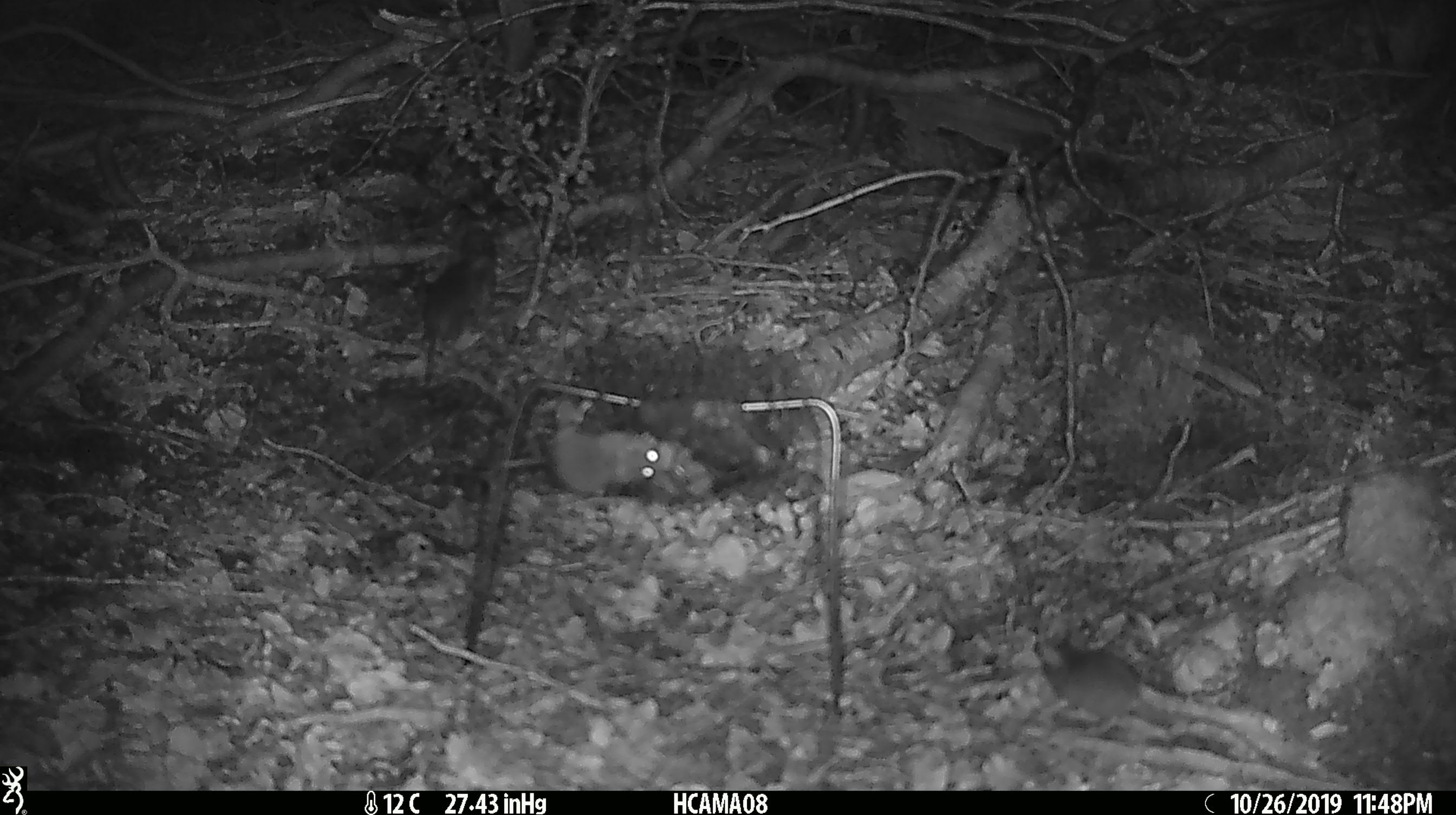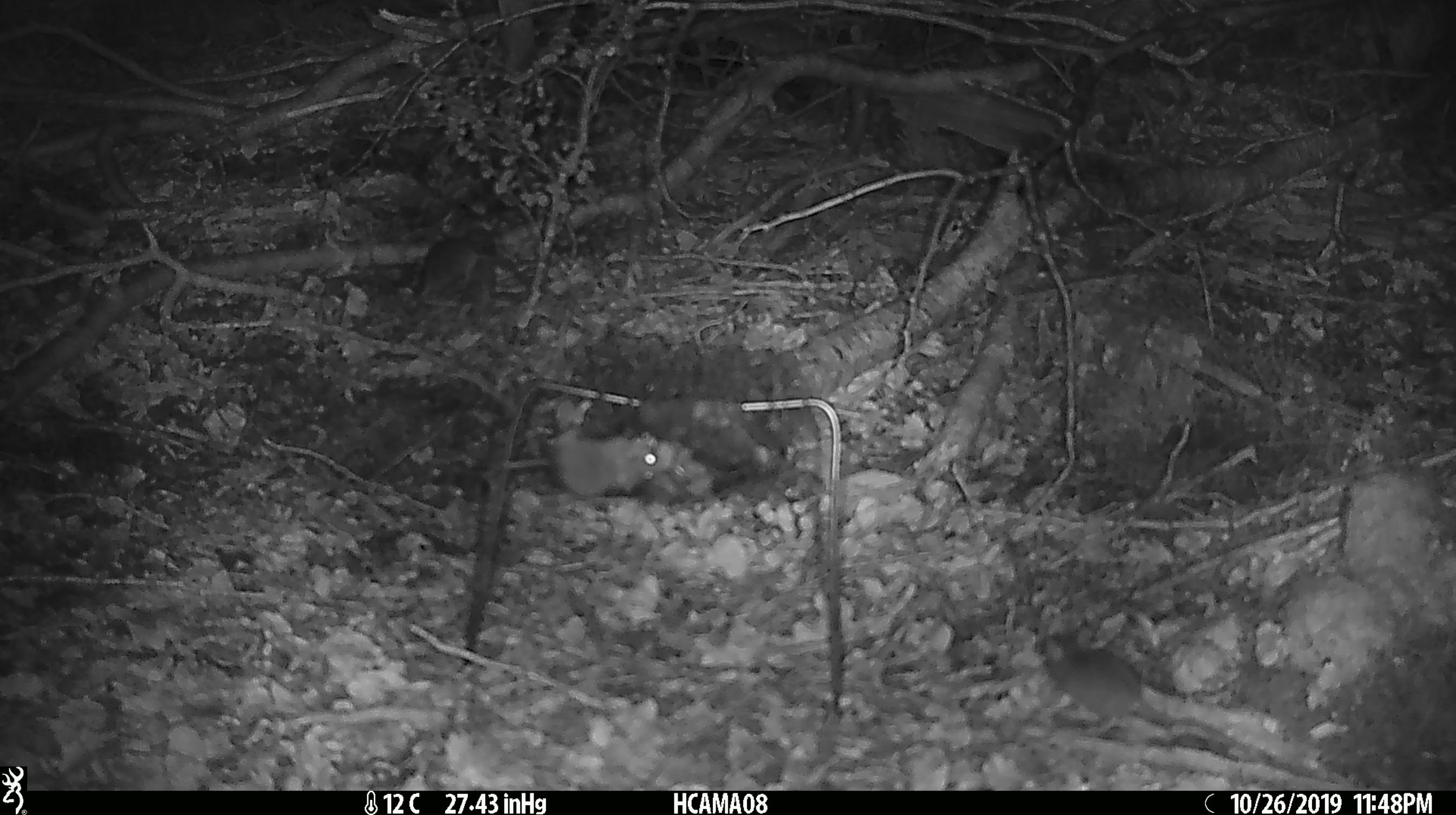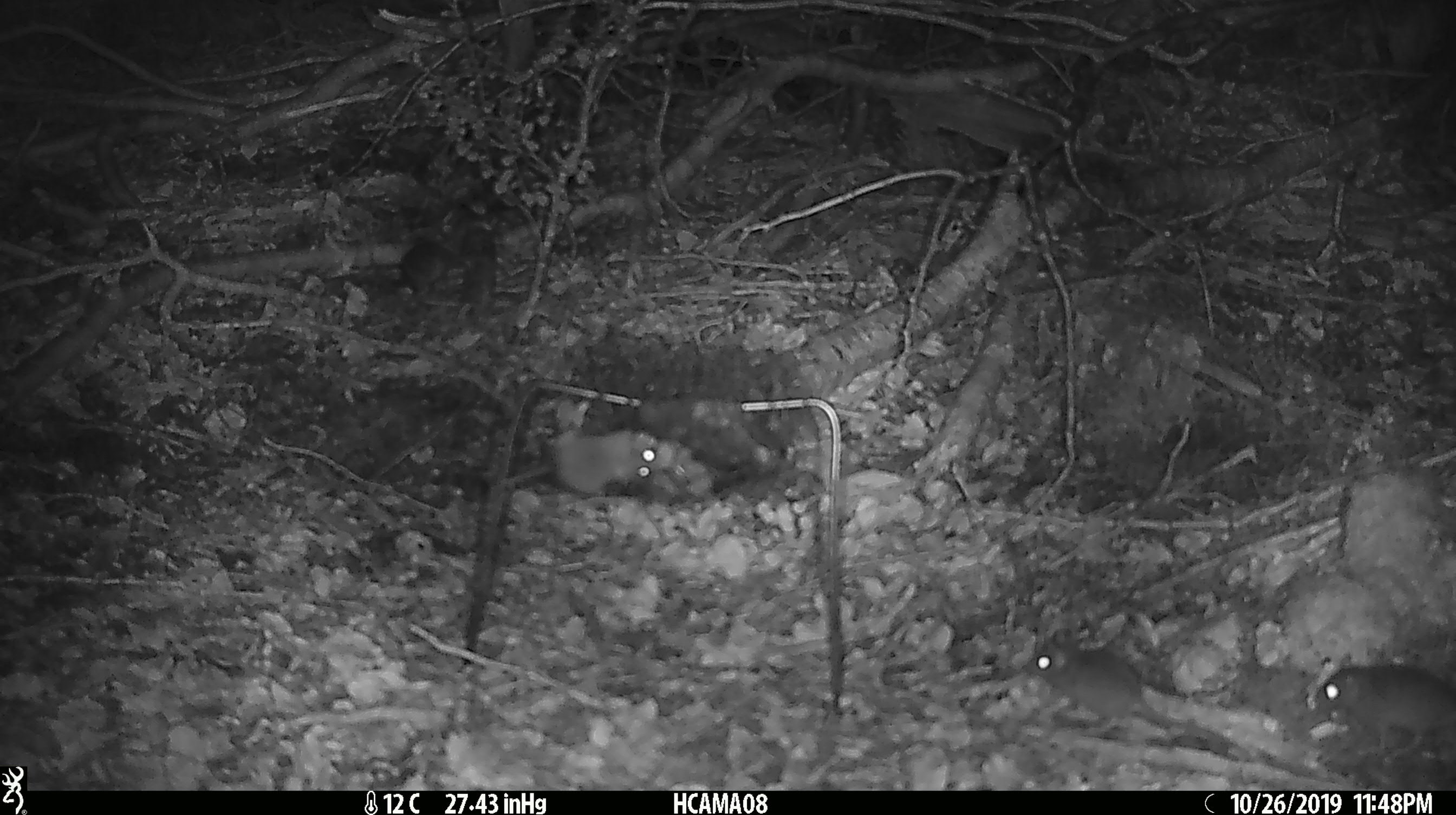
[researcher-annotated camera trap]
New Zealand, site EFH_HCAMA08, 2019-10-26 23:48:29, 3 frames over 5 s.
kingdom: Animalia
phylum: Chordata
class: Mammalia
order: Rodentia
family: Muridae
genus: Mus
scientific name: Mus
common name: mouse